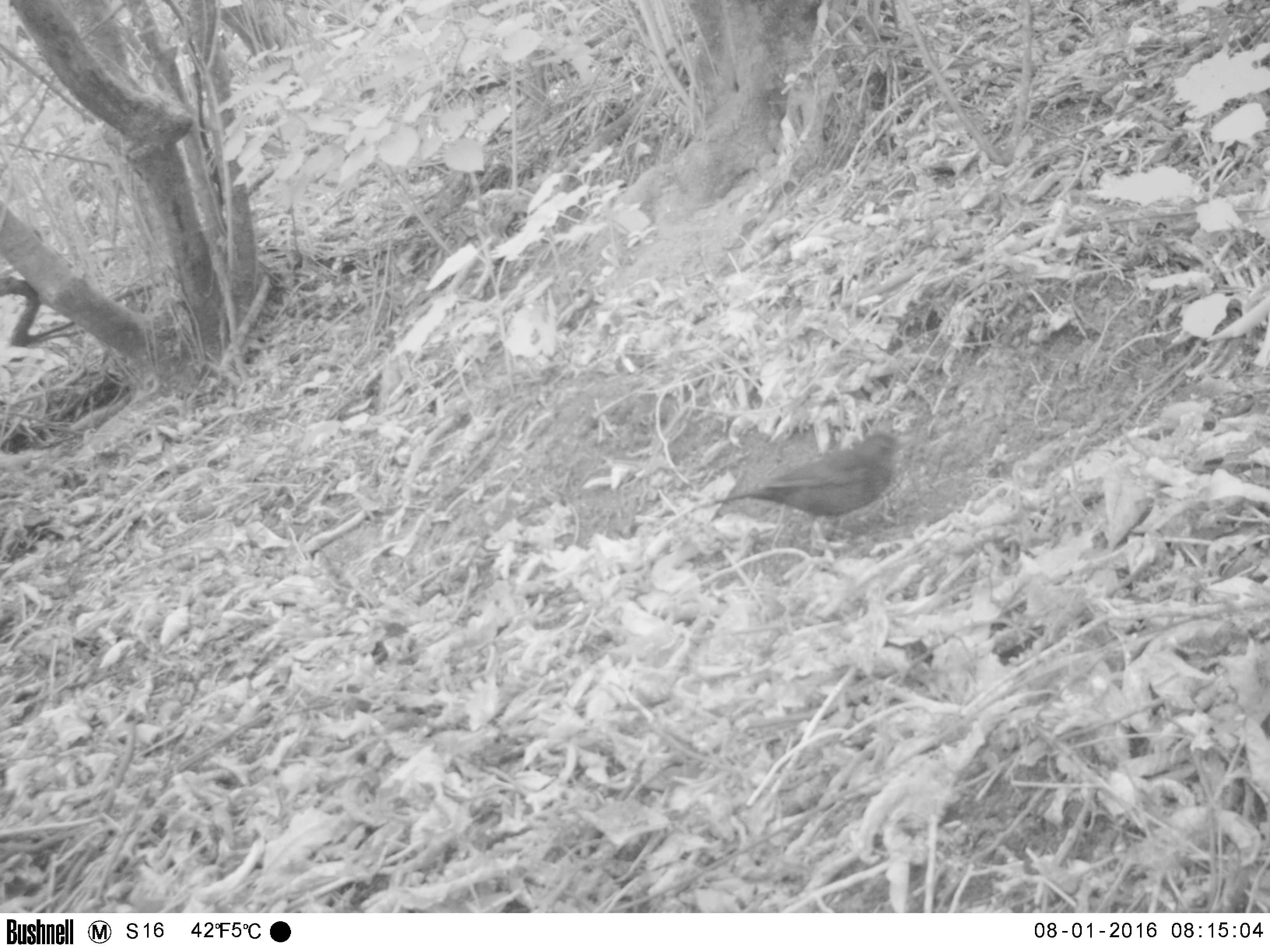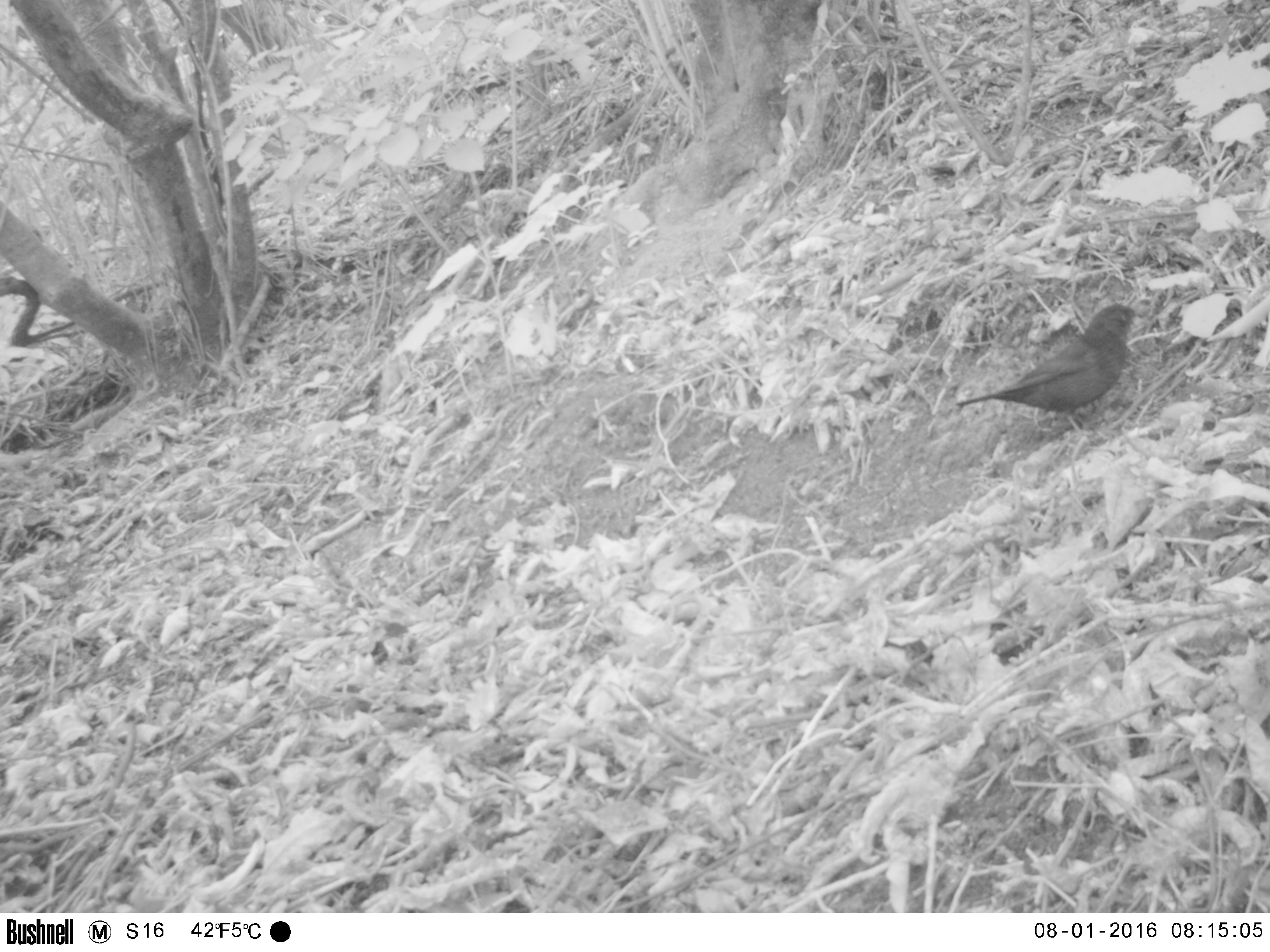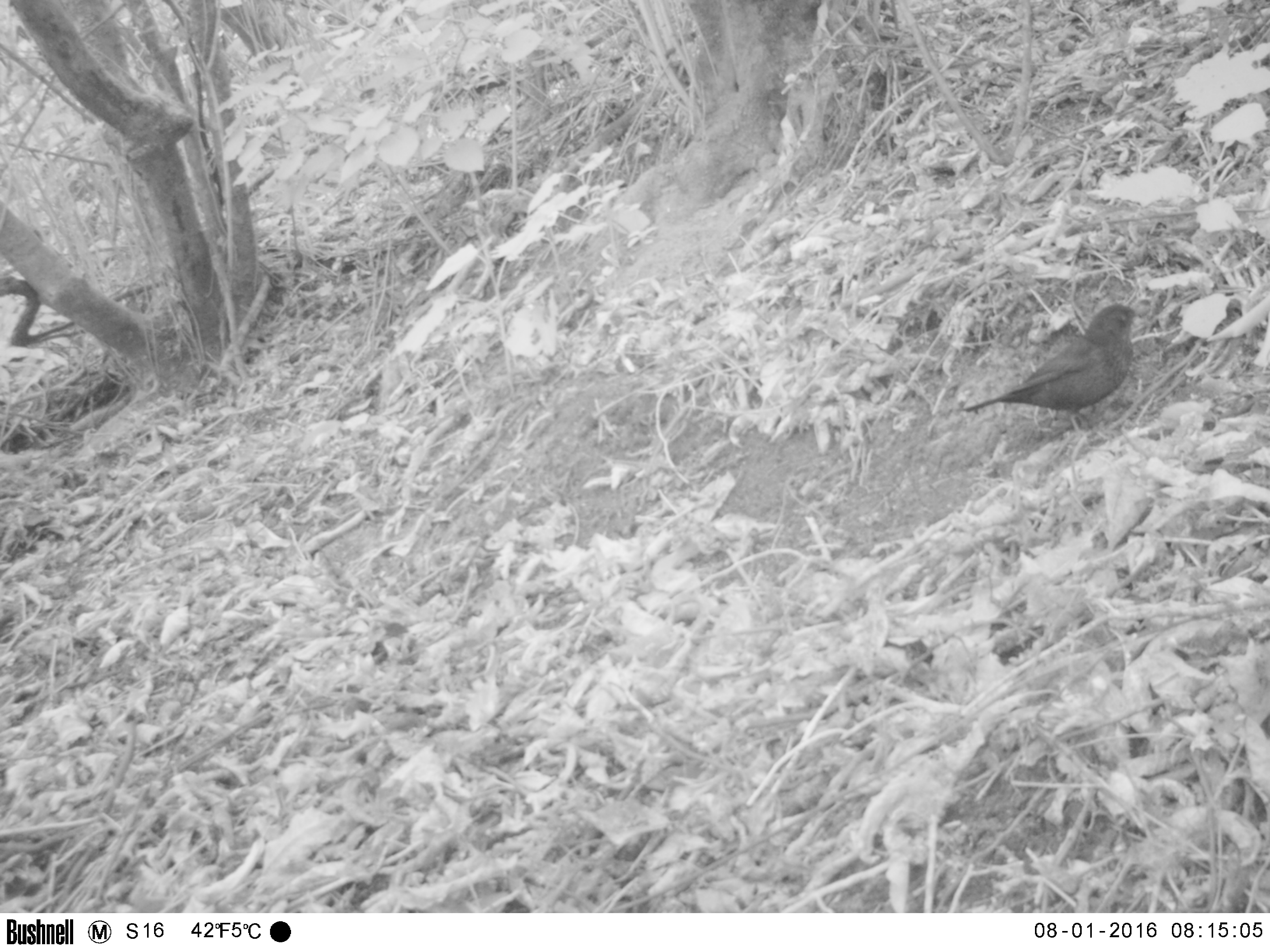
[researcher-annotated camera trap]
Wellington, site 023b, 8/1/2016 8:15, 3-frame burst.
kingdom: Animalia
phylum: Chordata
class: Aves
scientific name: Aves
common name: bird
Bird (Aves).